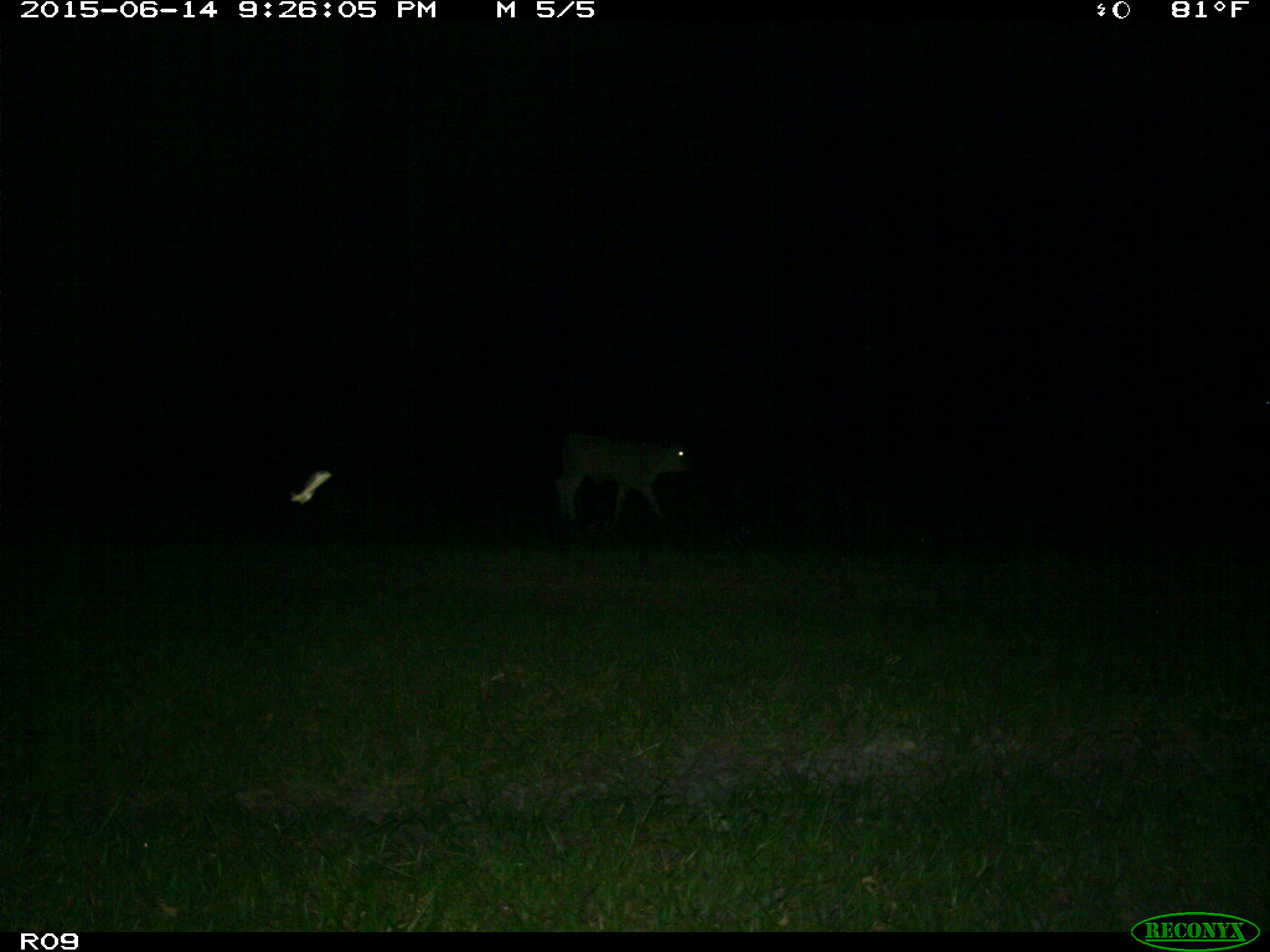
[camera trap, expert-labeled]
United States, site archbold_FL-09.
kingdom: Animalia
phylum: Chordata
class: Mammalia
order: Artiodactyla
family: Bovidae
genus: Bos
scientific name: Bos taurus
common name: domestic cow